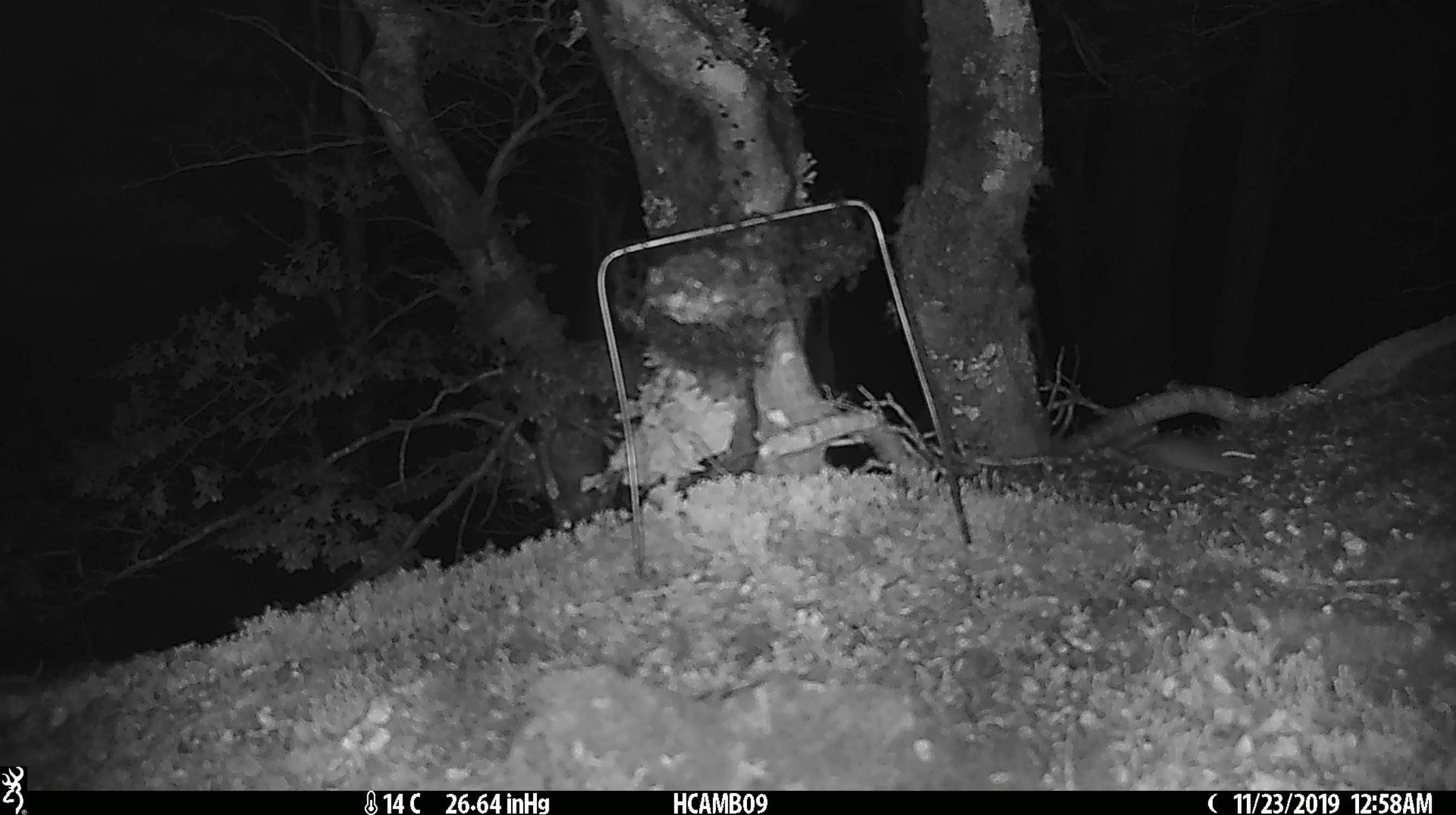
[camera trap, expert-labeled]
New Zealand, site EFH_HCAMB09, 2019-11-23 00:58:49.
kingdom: Animalia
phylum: Chordata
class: Mammalia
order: Rodentia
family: Muridae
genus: Mus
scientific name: Mus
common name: mouse